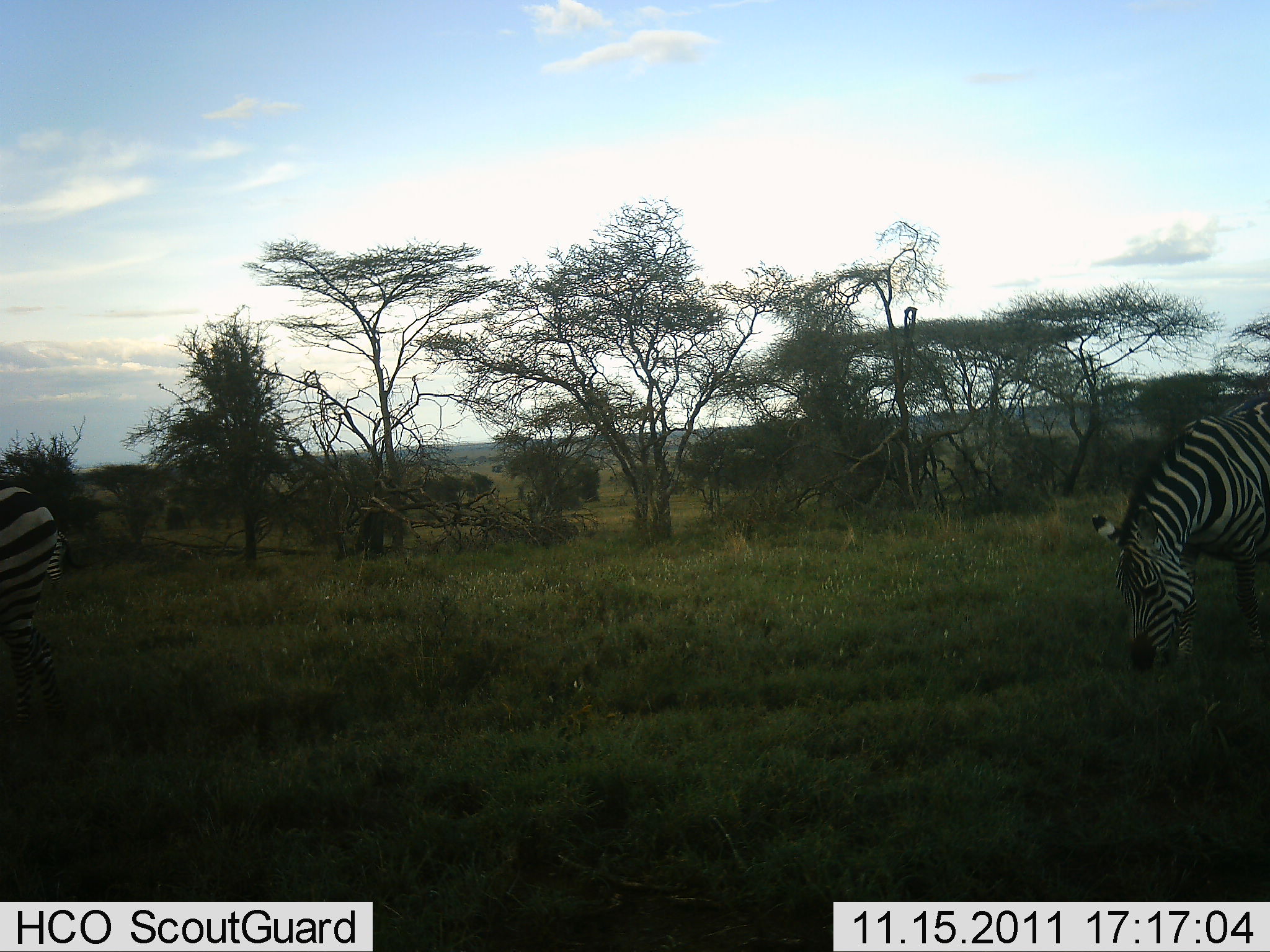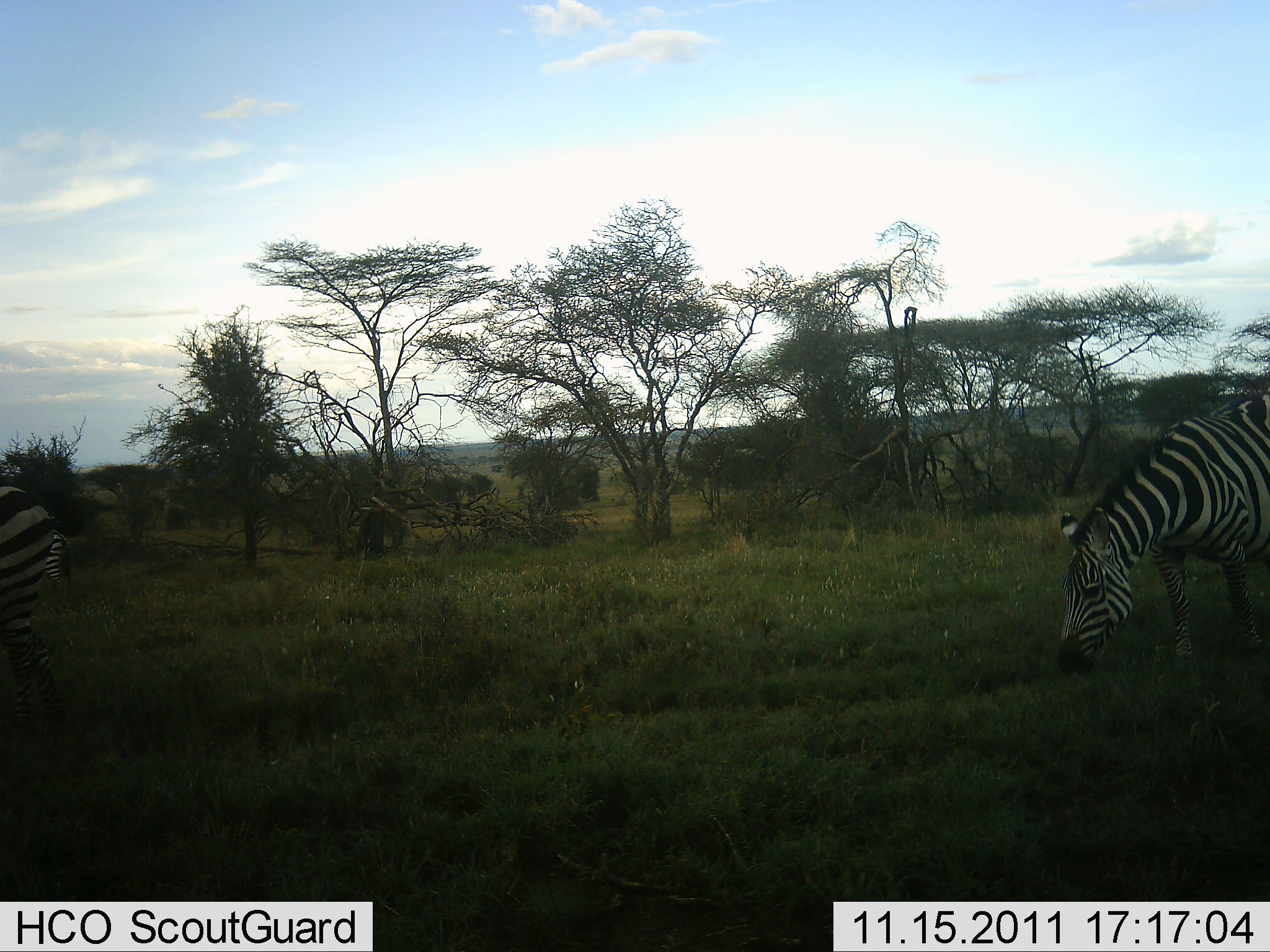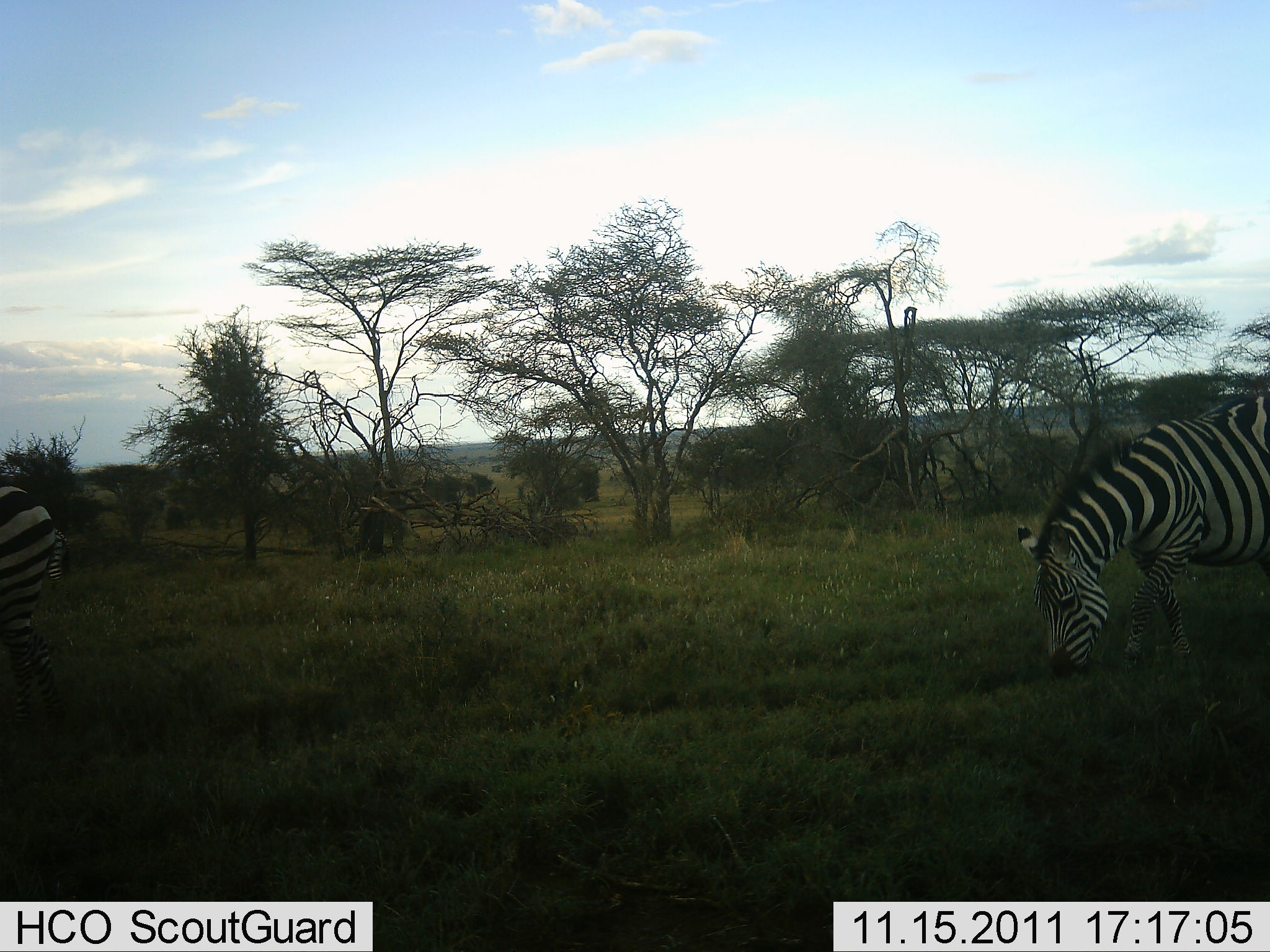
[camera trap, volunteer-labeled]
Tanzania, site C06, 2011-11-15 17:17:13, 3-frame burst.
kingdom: Animalia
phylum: Chordata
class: Mammalia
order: Perissodactyla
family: Equidae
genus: Equus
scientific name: Equus quagga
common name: plains zebra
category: zebra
Zebra (plains zebra) (Equus quagga), count 2. Behavior (volunteer vote fractions): standing 8%, resting 0%, moving 17%, interacting 0%. Young present (vote fraction): 0%. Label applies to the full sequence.